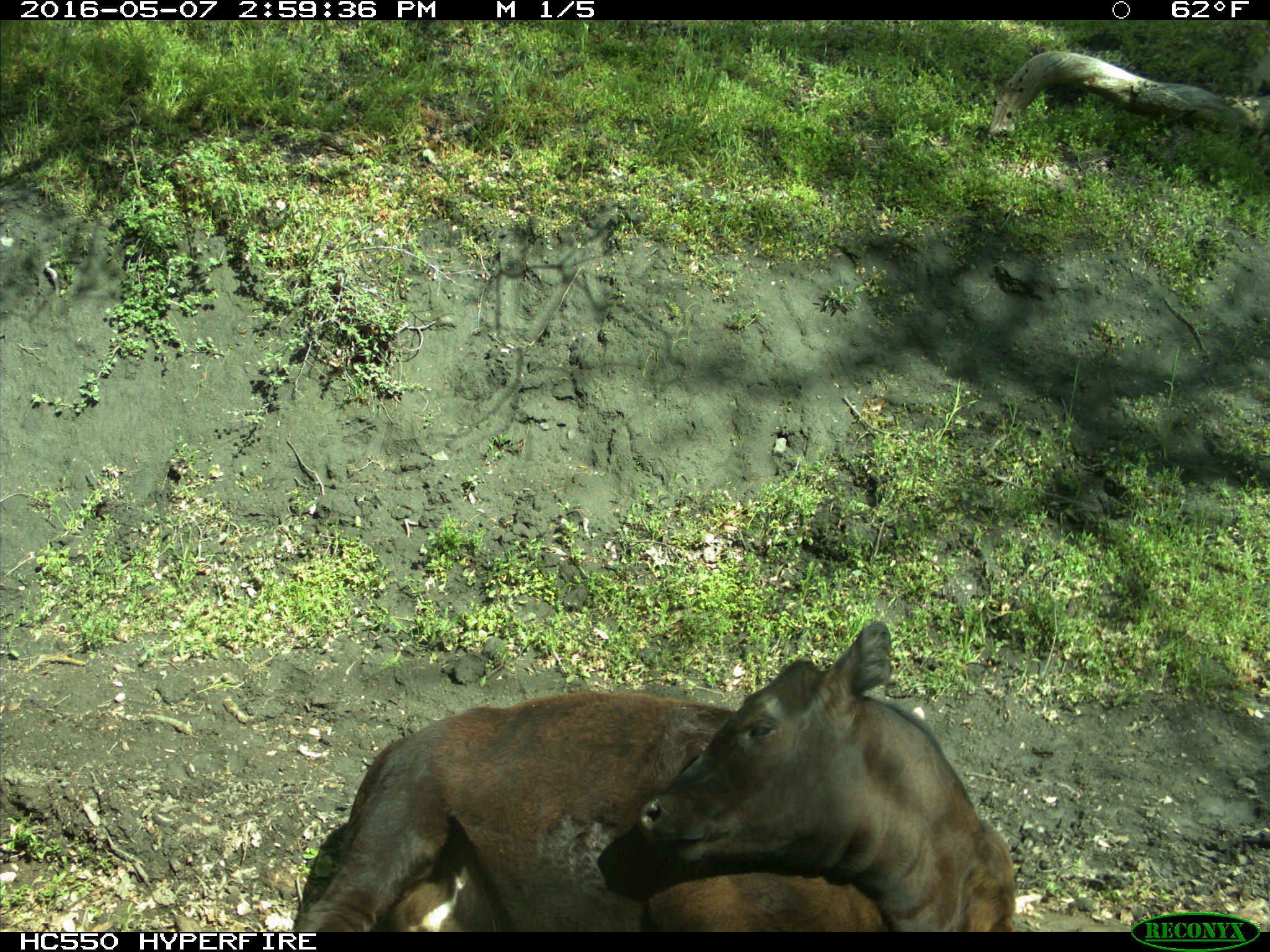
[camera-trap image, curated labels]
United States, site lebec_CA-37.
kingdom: Animalia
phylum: Chordata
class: Mammalia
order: Artiodactyla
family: Bovidae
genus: Bos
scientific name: Bos taurus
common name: domestic cow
Bos taurus (domestic cow).